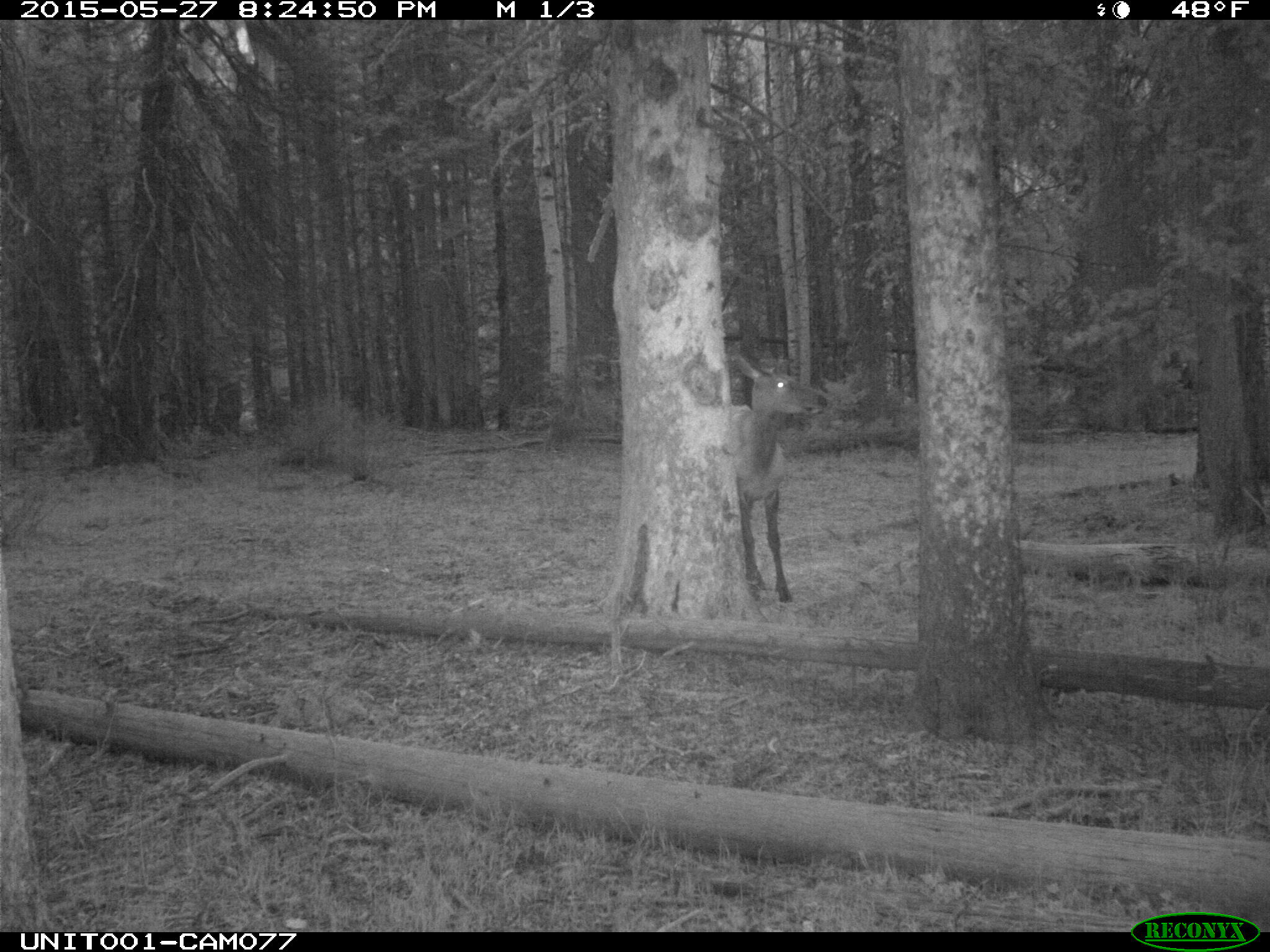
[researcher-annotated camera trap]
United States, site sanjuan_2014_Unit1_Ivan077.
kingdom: Animalia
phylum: Chordata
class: Mammalia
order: Artiodactyla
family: Cervidae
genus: Cervus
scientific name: Cervus elaphus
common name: red deer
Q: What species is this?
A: Cervus elaphus (red deer).